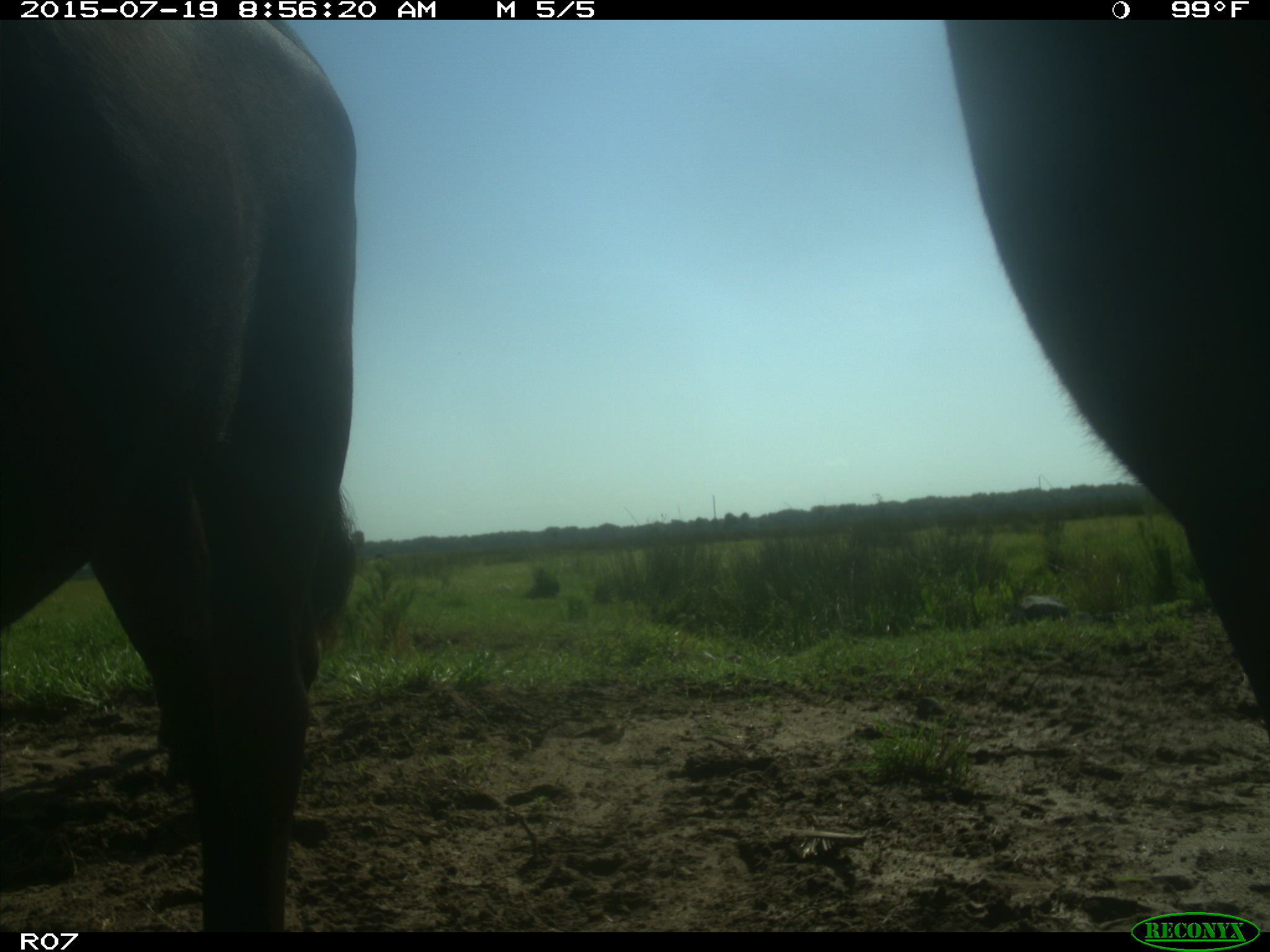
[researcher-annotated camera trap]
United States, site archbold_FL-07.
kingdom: Animalia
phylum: Chordata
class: Mammalia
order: Artiodactyla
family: Bovidae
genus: Bos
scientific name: Bos taurus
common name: domestic cow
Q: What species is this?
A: Bos taurus (domestic cow).